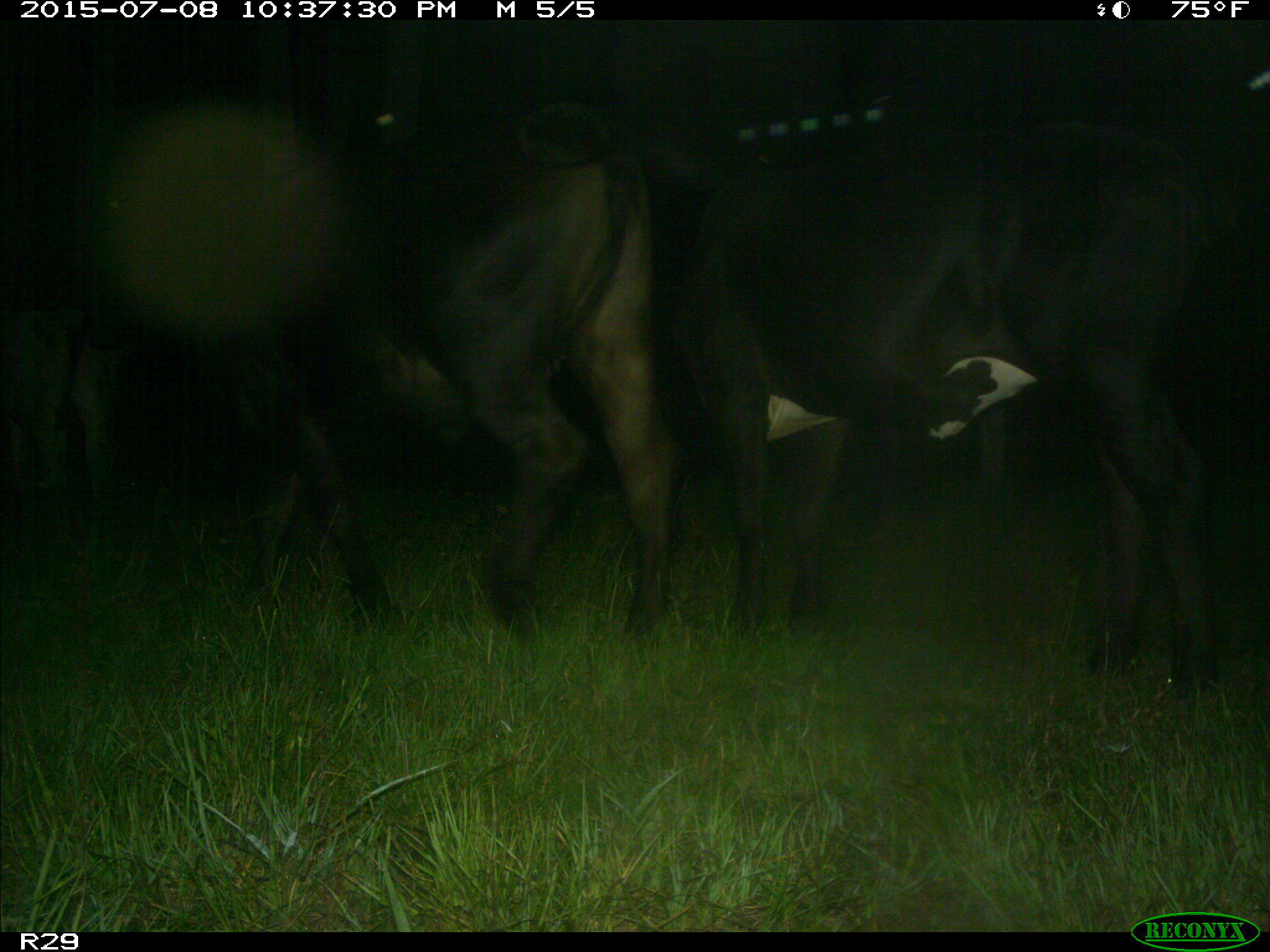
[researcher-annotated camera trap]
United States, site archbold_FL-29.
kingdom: Animalia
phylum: Chordata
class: Mammalia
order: Artiodactyla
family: Bovidae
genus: Bos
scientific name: Bos taurus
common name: domestic cow